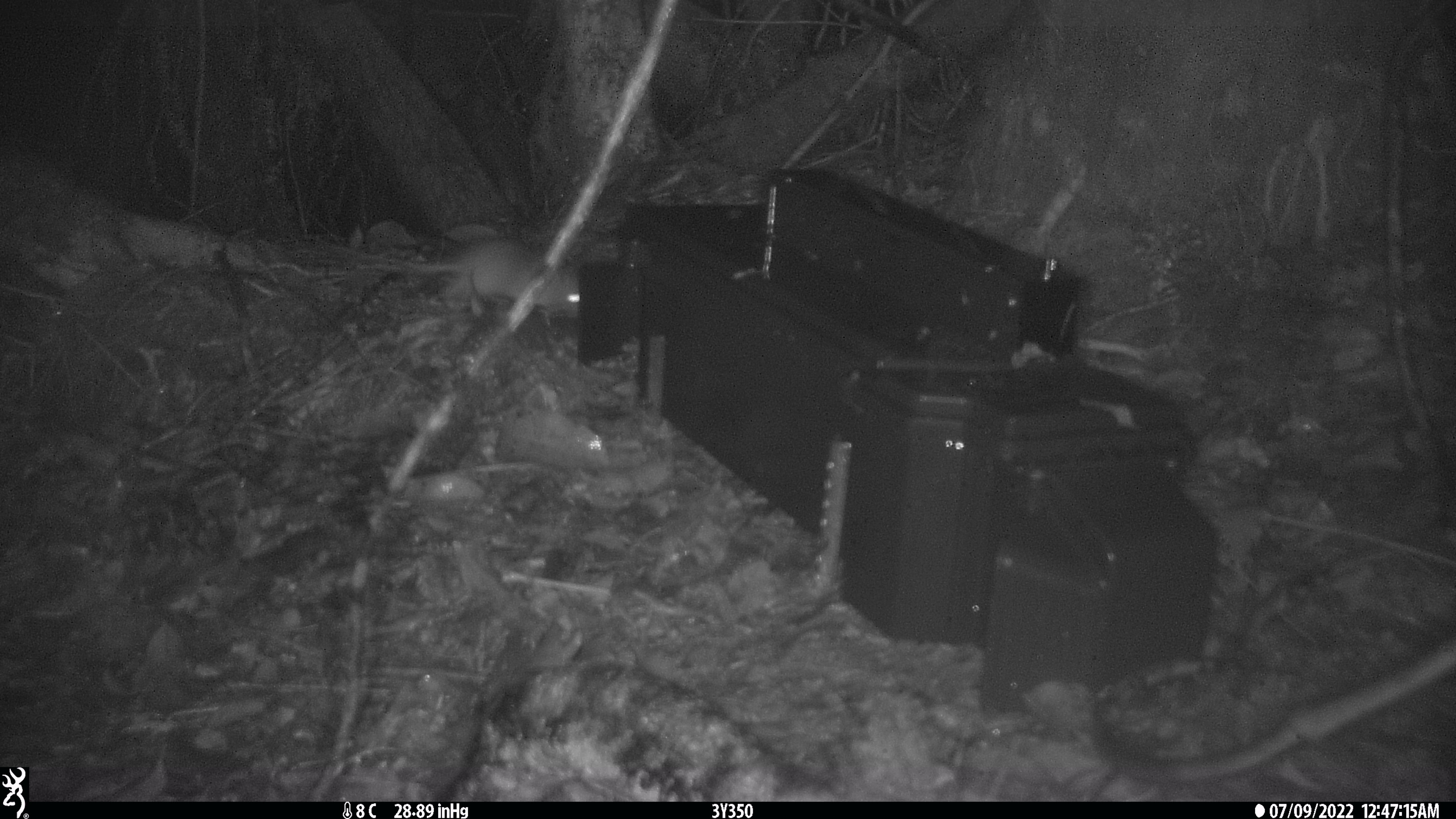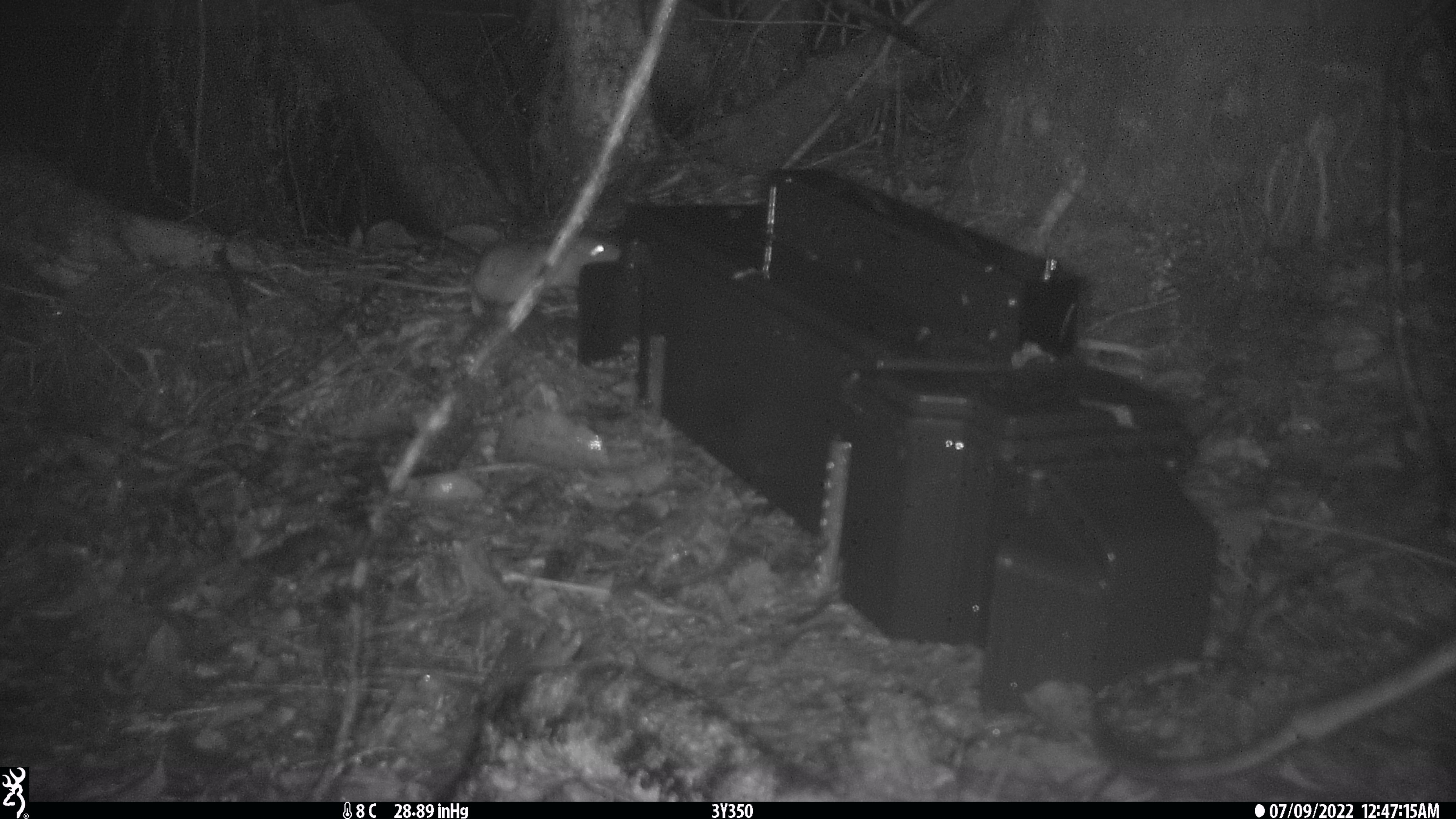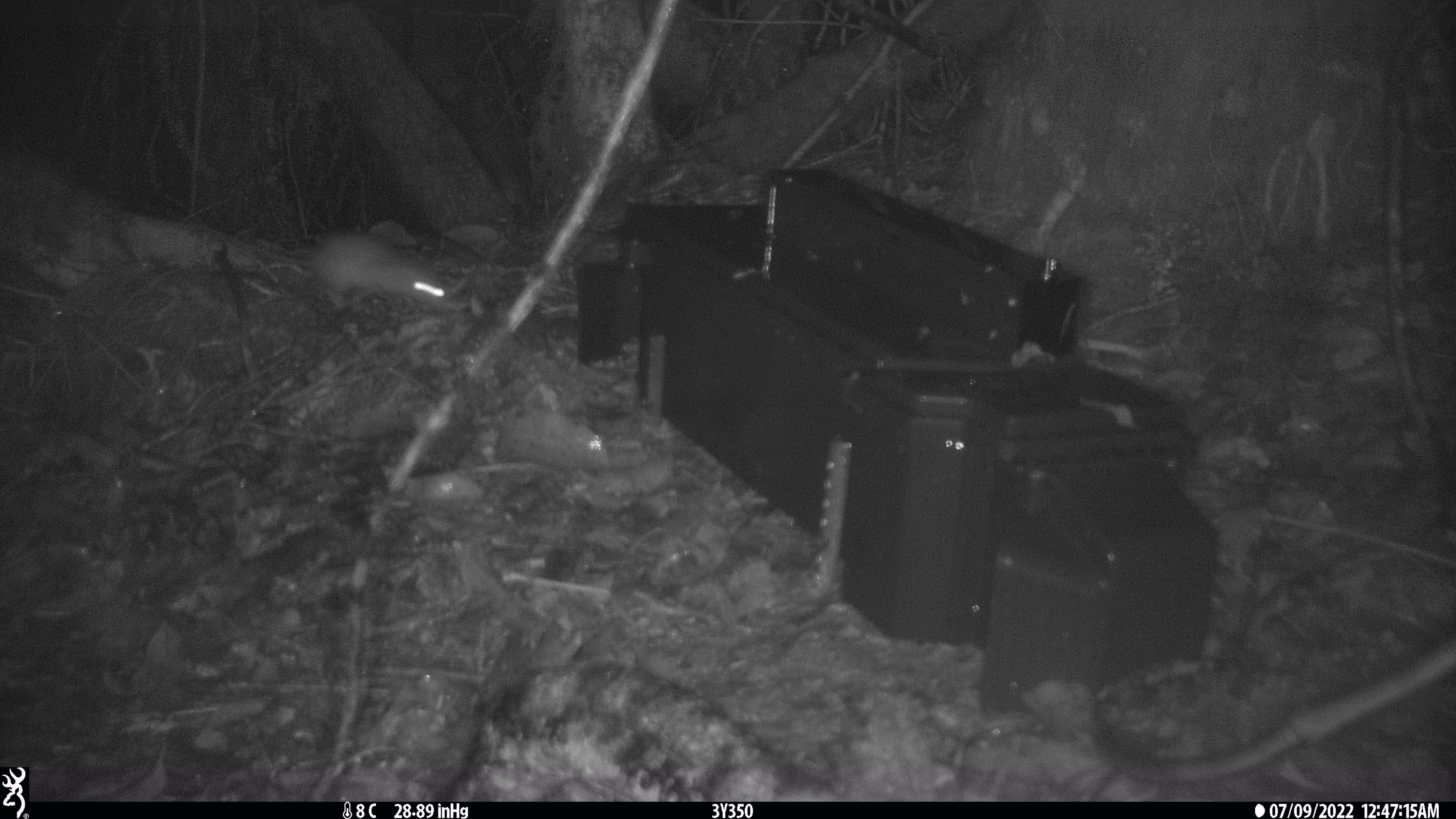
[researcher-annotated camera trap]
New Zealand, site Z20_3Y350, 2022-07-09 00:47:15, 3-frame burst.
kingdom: Animalia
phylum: Chordata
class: Mammalia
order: Rodentia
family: Muridae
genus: Rattus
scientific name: Rattus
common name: rat